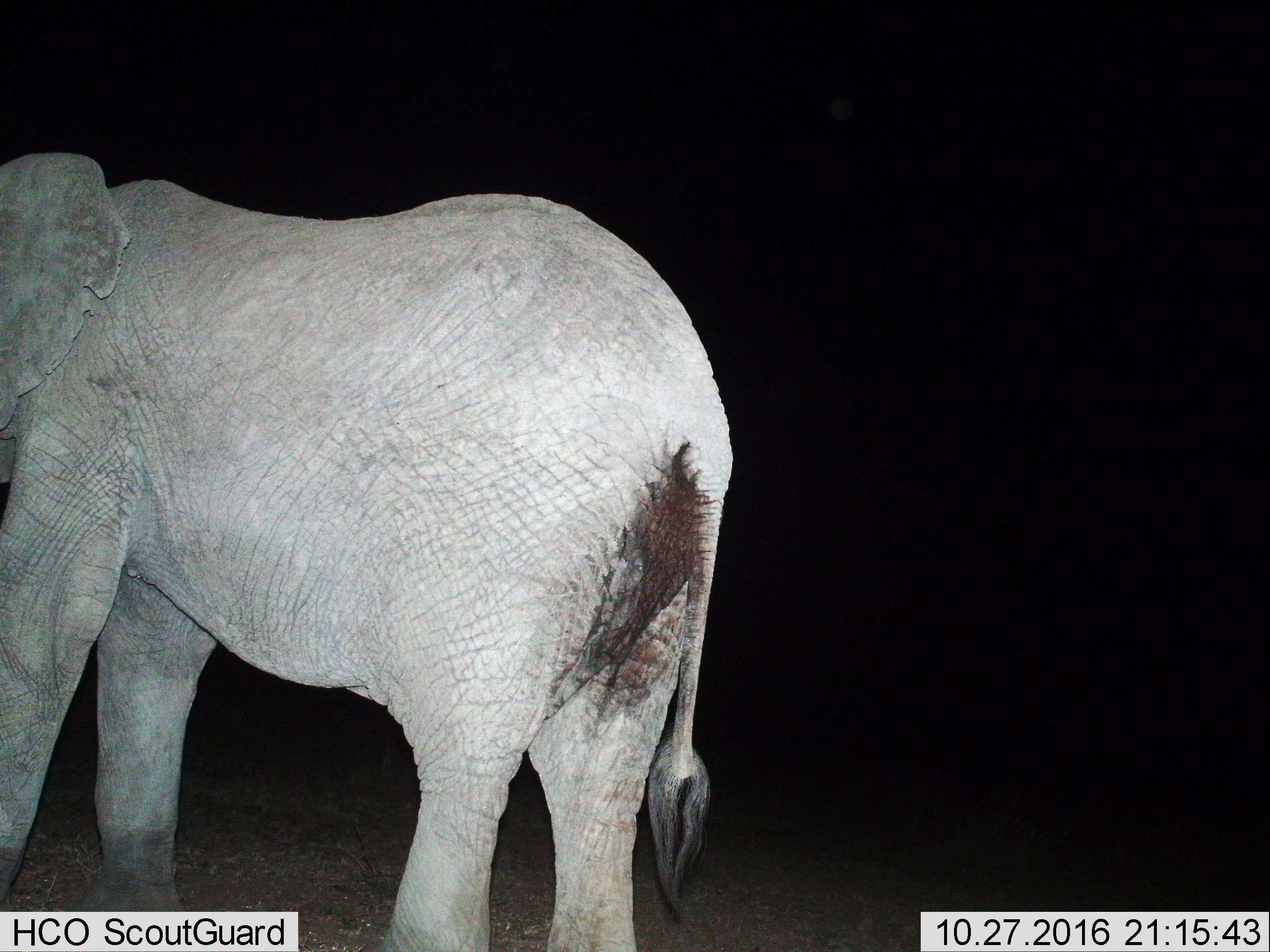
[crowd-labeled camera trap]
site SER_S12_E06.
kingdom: Animalia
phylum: Chordata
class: Mammalia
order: Proboscidea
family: Elephantidae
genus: Loxodonta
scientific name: Loxodonta africana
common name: african bush elephant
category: elephant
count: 1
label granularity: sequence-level